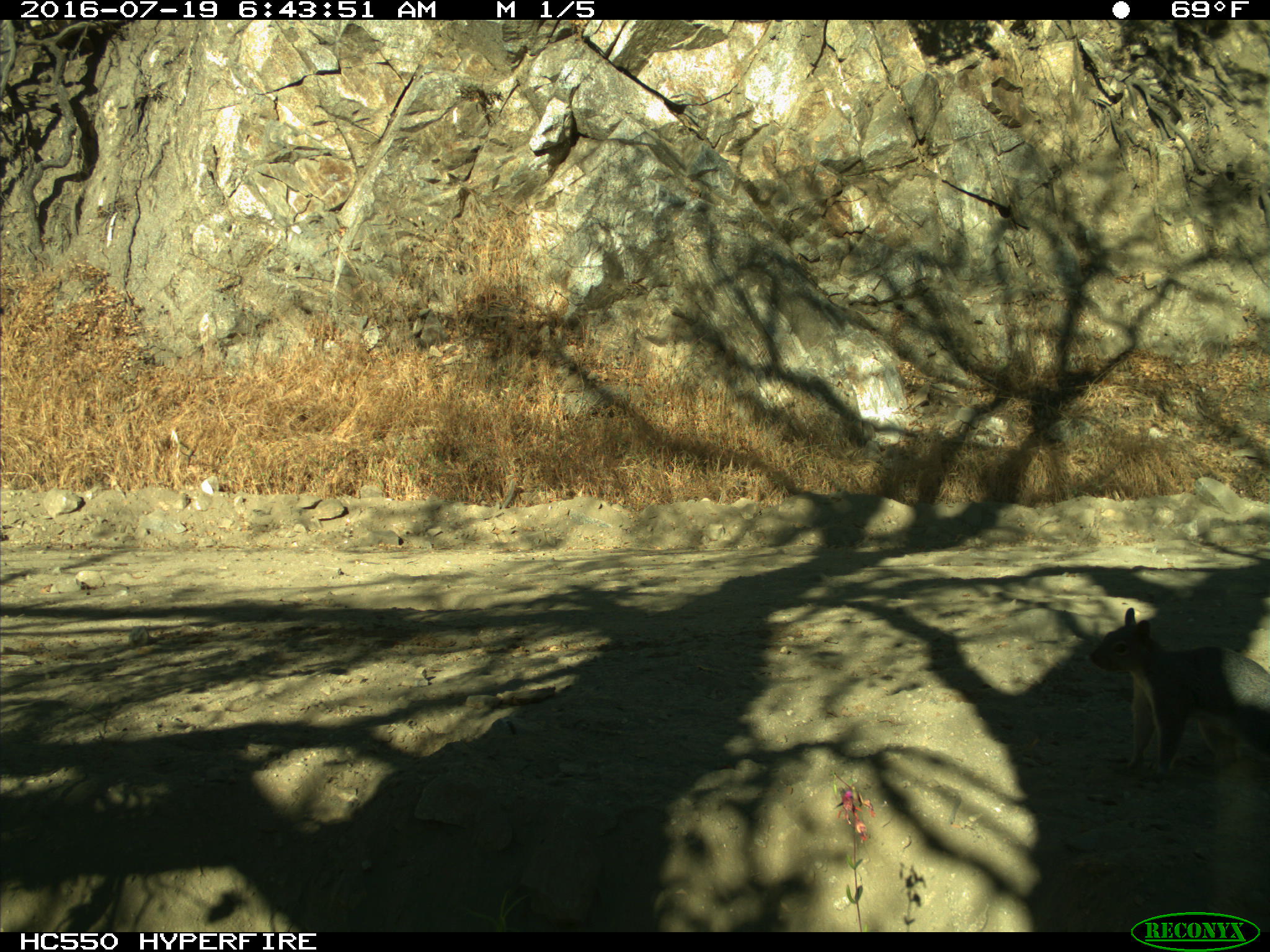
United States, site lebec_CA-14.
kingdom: Animalia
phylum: Chordata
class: Mammalia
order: Rodentia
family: Sciuridae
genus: Sciurus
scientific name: Sciurus carolinensis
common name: eastern gray squirrel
Sciurus carolinensis (eastern gray squirrel).